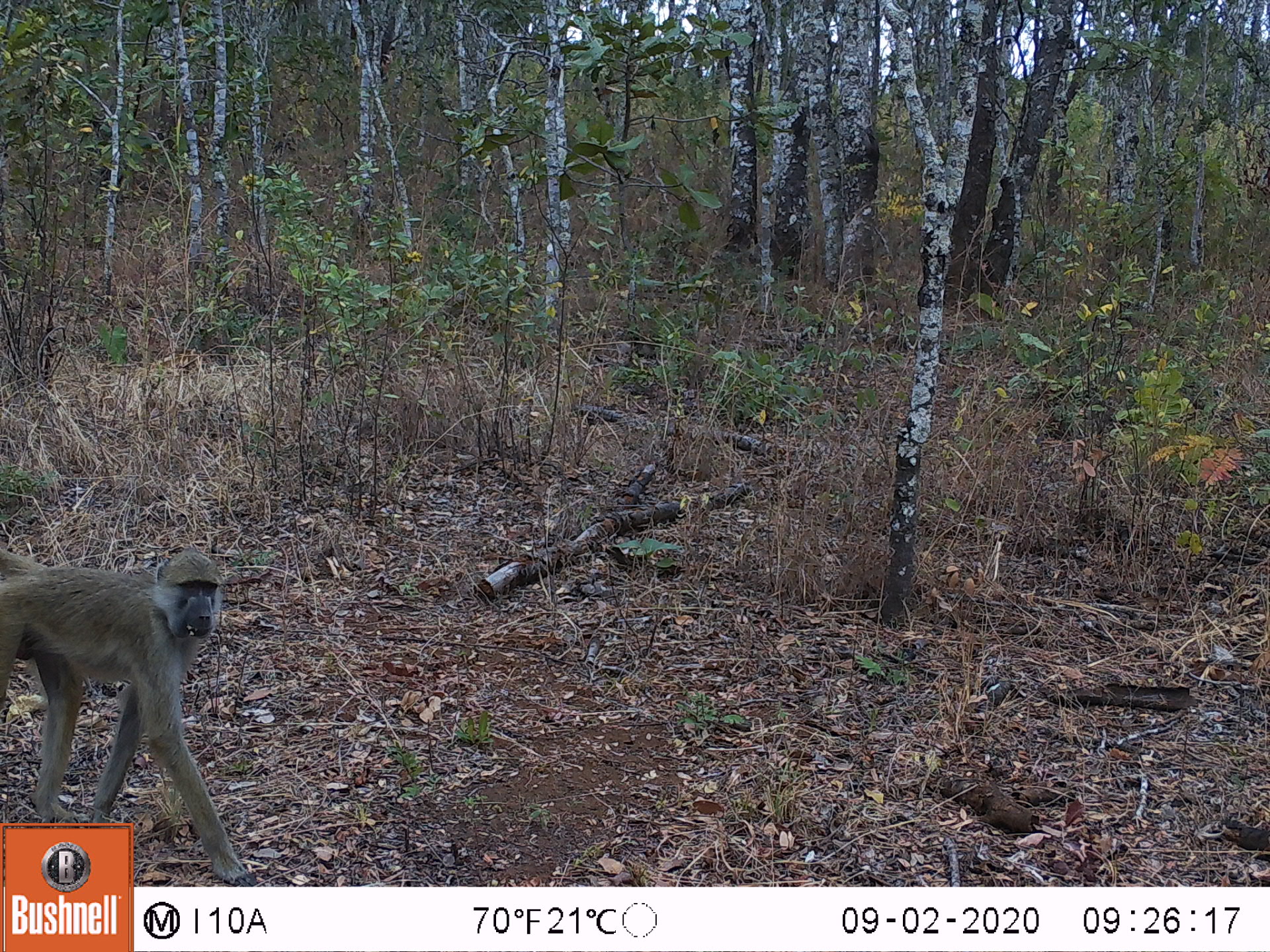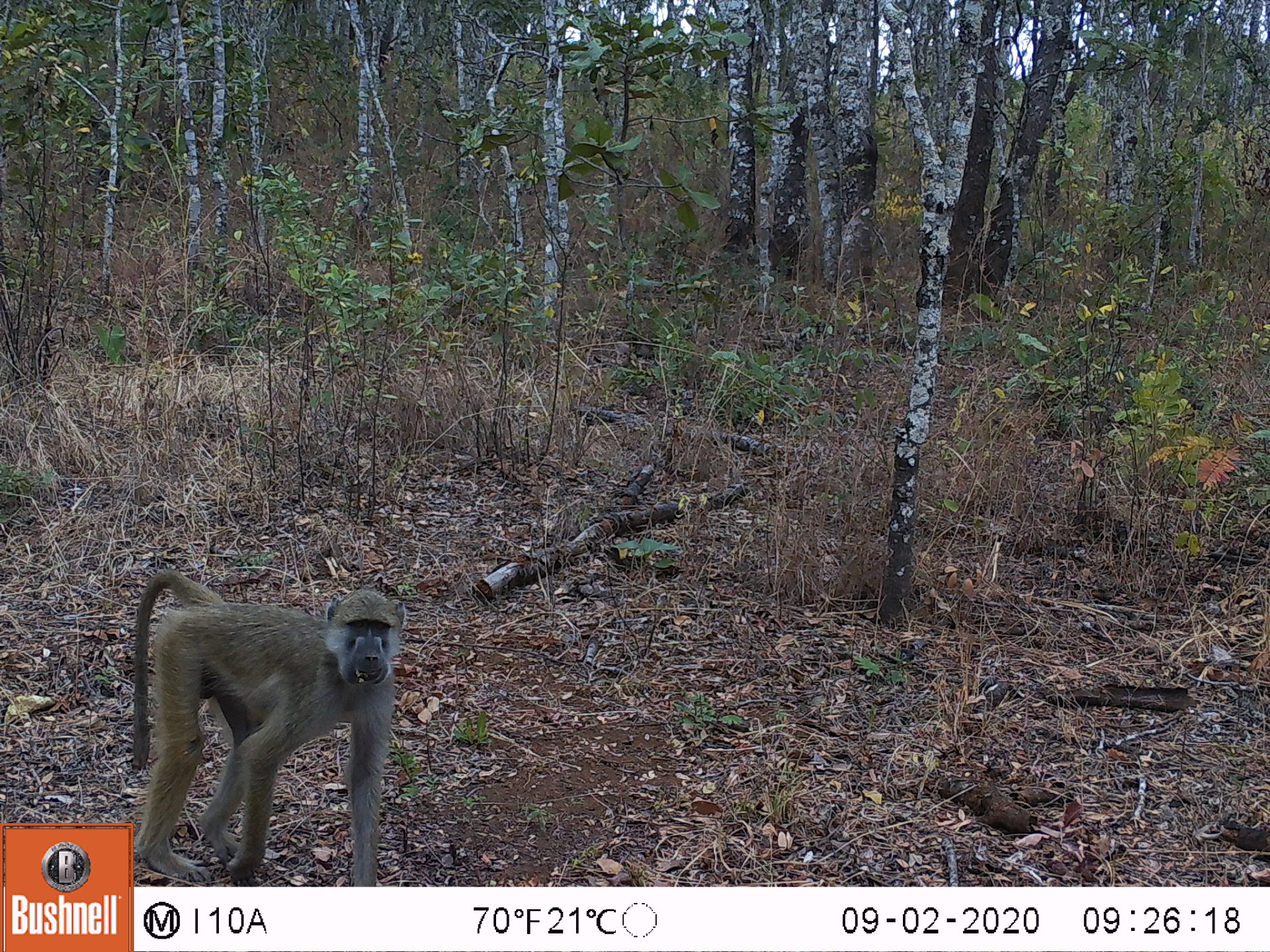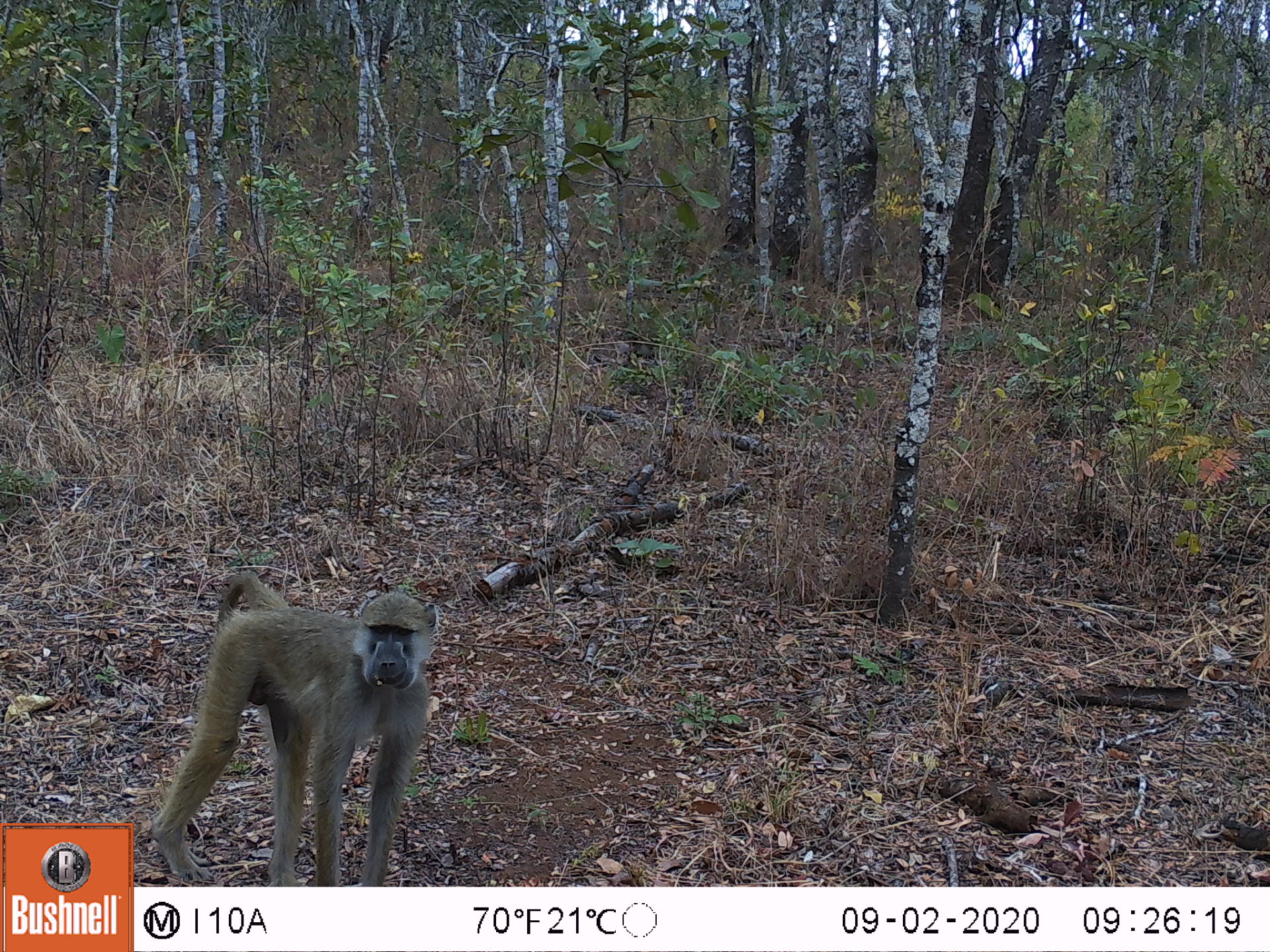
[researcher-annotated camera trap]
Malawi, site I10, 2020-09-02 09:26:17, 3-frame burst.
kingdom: Animalia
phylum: Chordata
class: Mammalia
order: Primates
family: Cercopithecidae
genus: Papio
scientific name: Papio cynocephalus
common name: yellow baboon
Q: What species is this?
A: Yellow baboon (Papio cynocephalus).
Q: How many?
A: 1.